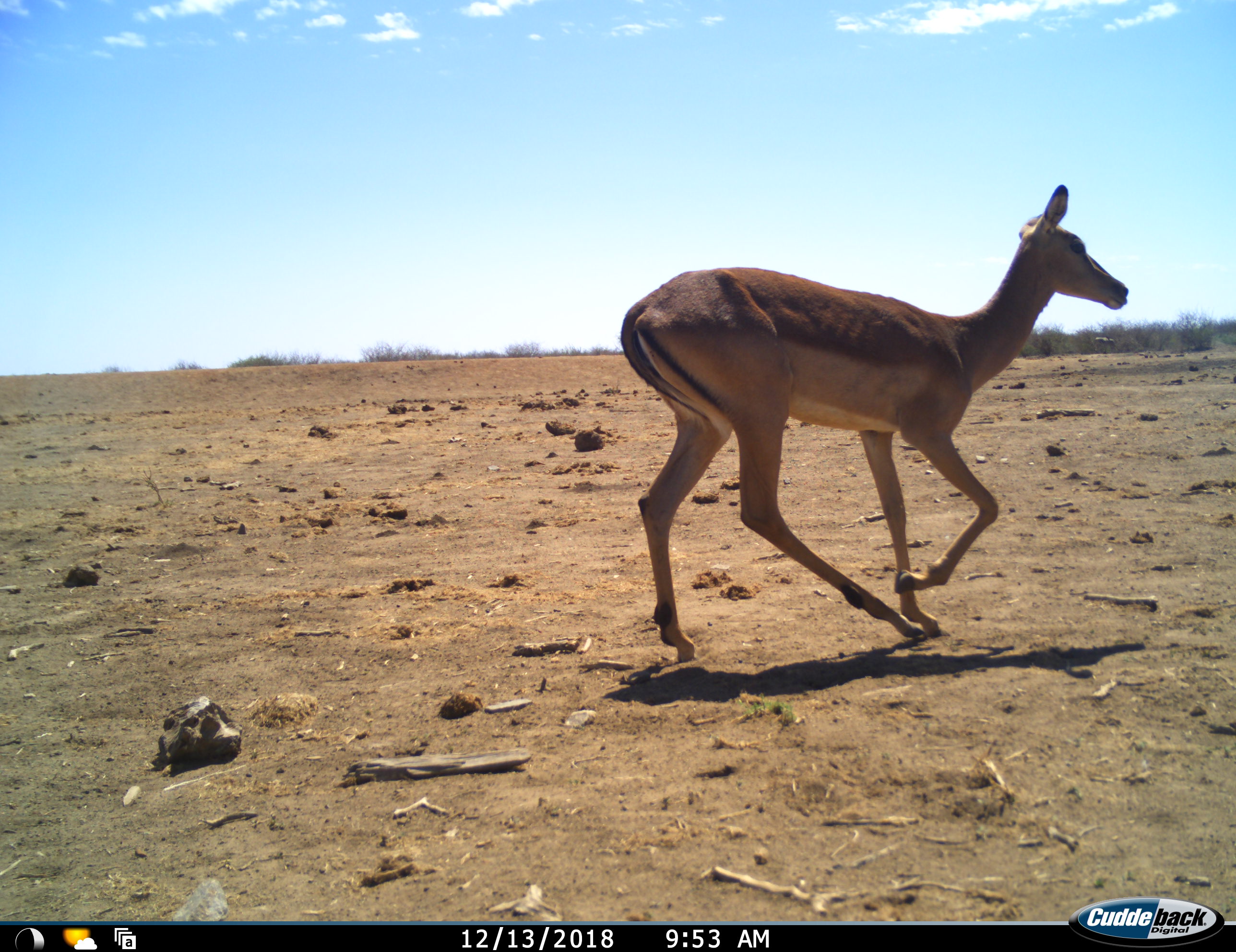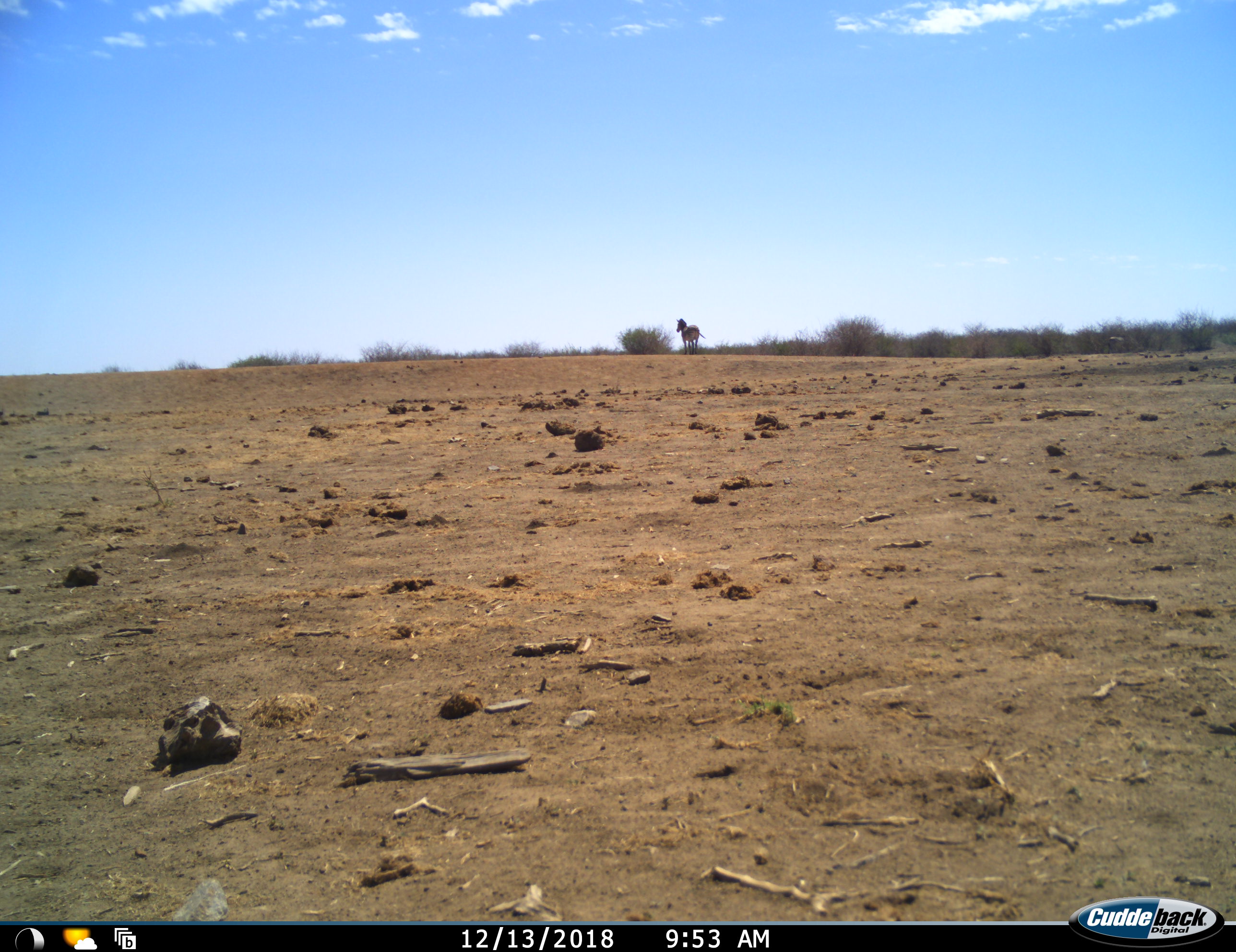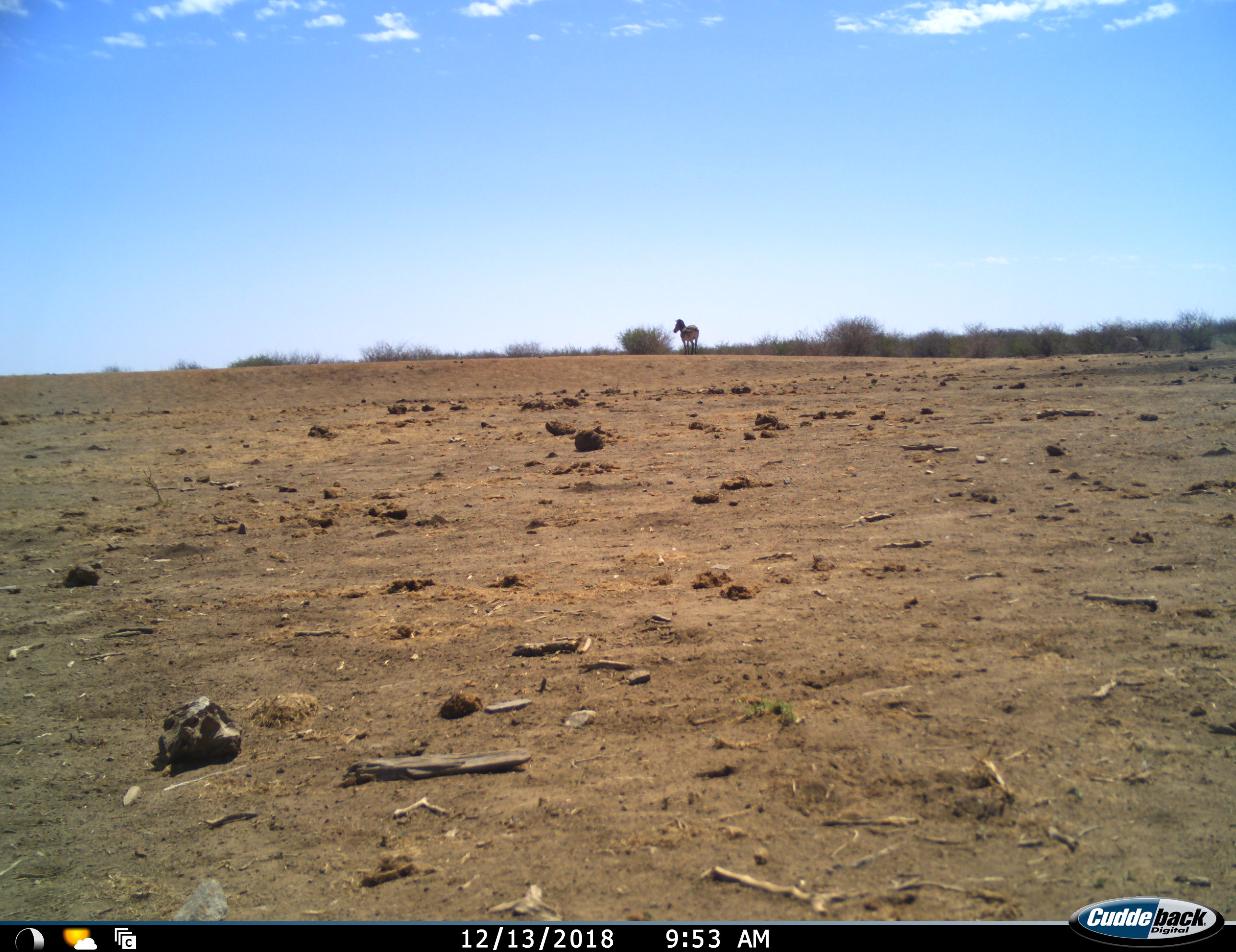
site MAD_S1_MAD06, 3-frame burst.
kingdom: Animalia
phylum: Chordata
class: Mammalia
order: Artiodactyla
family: Bovidae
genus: Aepyceros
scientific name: Aepyceros melampus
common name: impala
Impala (Aepyceros melampus), count 1. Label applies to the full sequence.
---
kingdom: Animalia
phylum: Chordata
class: Mammalia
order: Perissodactyla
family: Equidae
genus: Equus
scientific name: Equus quagga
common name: plains zebra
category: zebraplains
Zebraplains (plains zebra) (Equus quagga), count 1. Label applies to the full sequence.